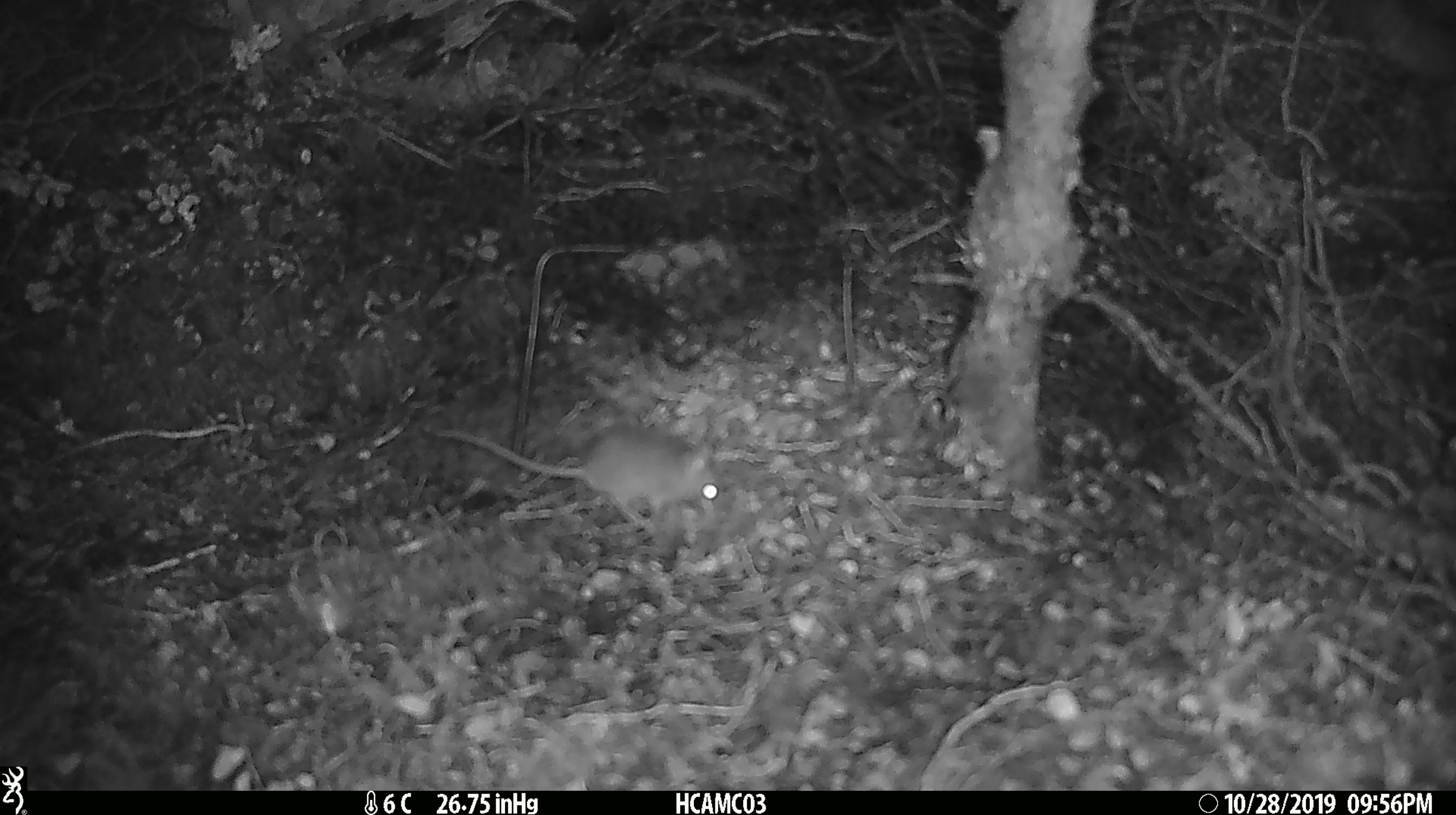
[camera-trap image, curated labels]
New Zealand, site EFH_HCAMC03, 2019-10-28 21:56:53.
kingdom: Animalia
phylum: Chordata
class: Mammalia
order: Rodentia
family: Muridae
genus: Mus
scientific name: Mus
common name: mouse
Mouse (Mus).